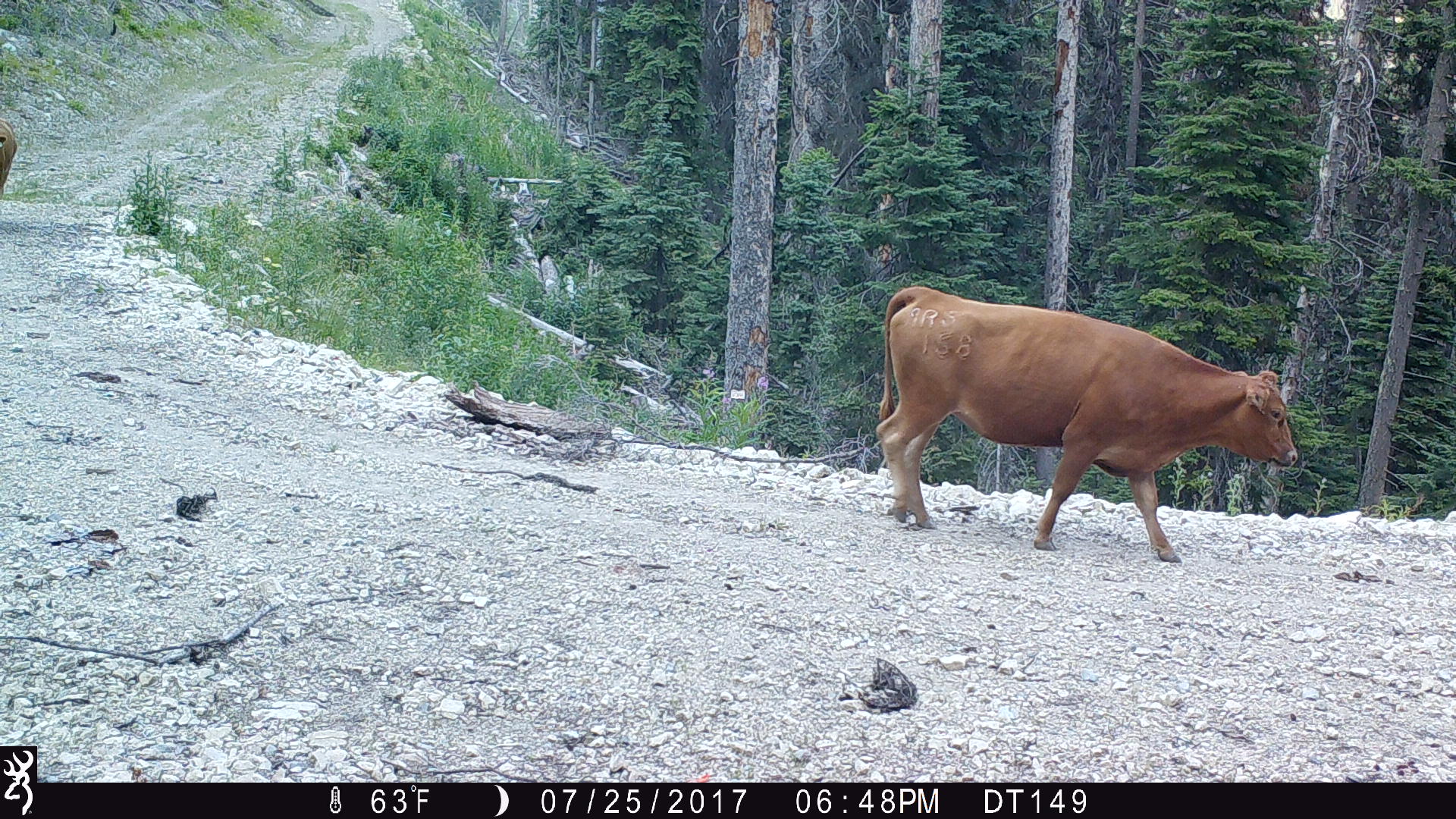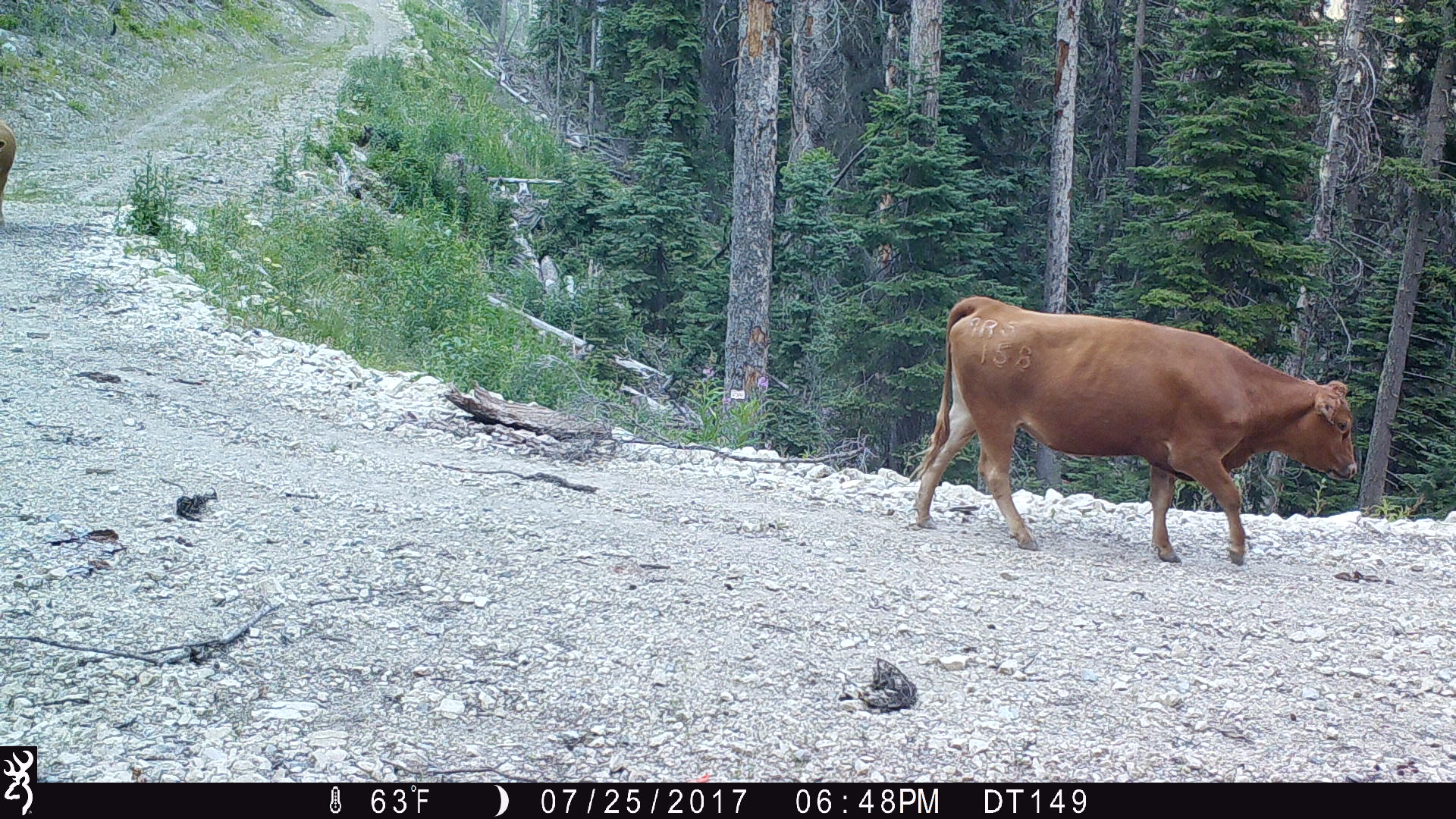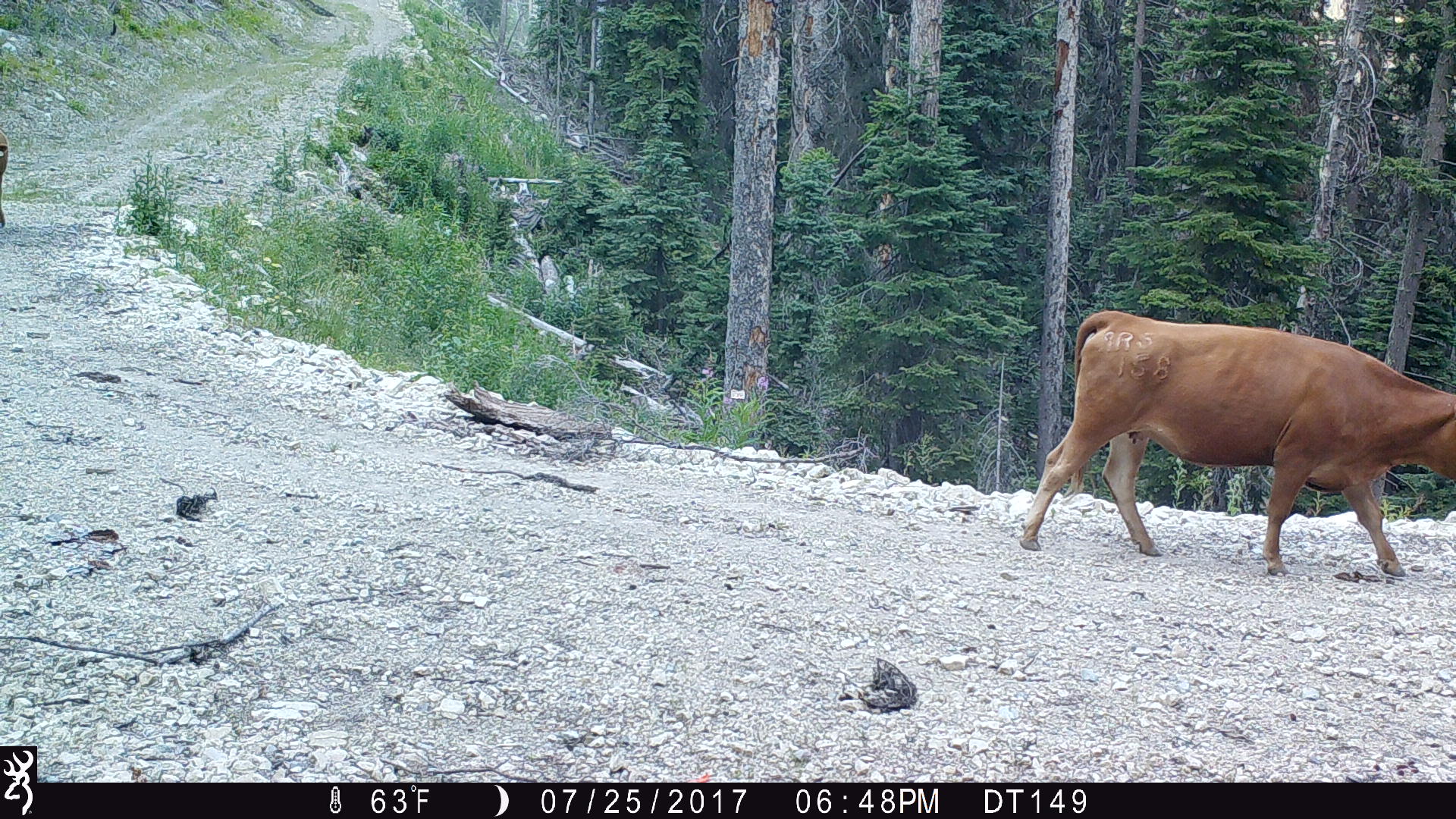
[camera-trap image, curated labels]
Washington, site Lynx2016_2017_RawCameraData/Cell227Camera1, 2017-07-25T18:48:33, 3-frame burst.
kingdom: Animalia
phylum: Chordata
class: Mammalia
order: Artiodactyla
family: Bovidae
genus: Bos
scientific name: Bos taurus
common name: domestic cattle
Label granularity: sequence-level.